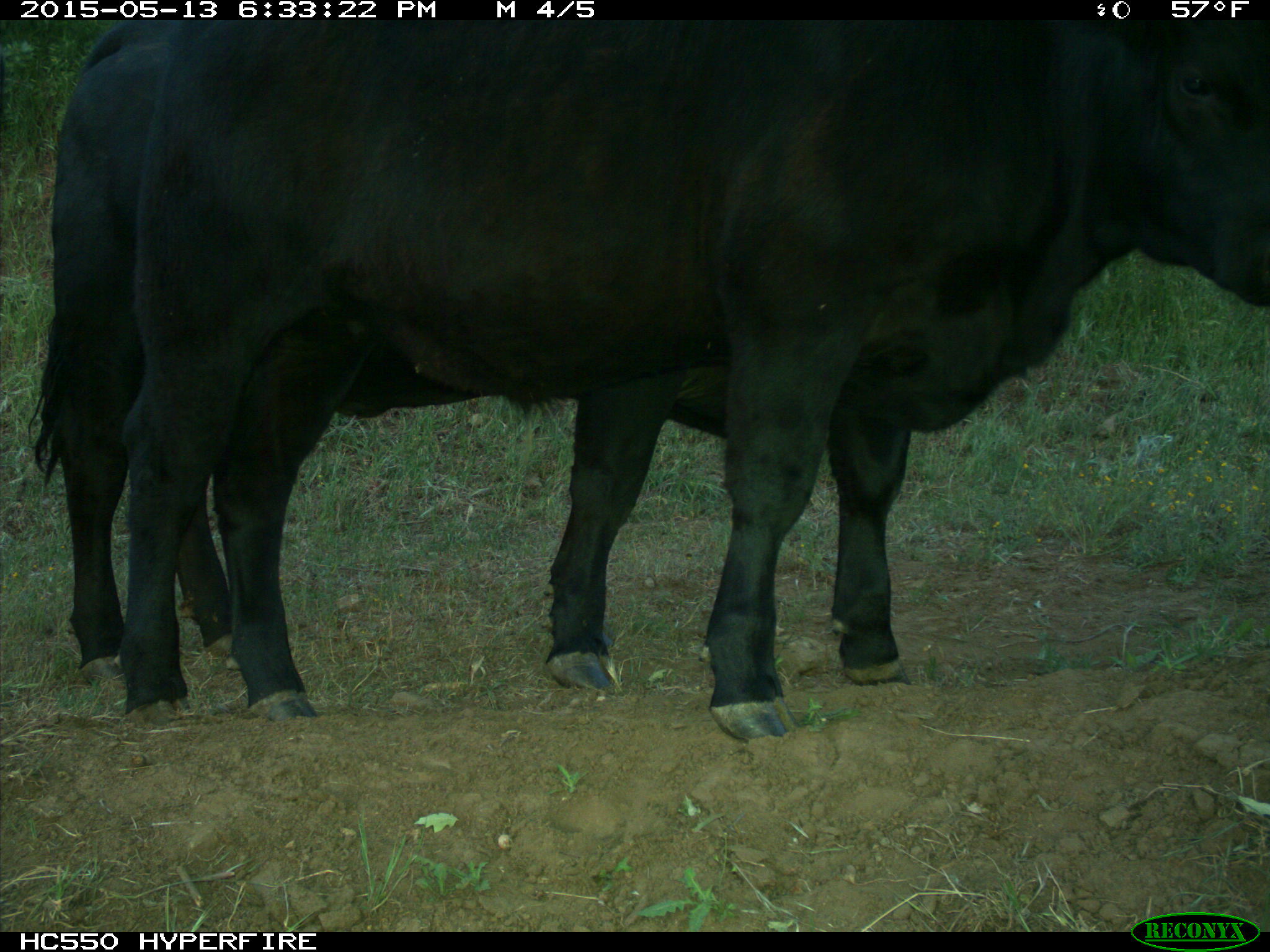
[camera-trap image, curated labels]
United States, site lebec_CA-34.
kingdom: Animalia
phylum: Chordata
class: Mammalia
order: Artiodactyla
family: Bovidae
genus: Bos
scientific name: Bos taurus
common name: domestic cow